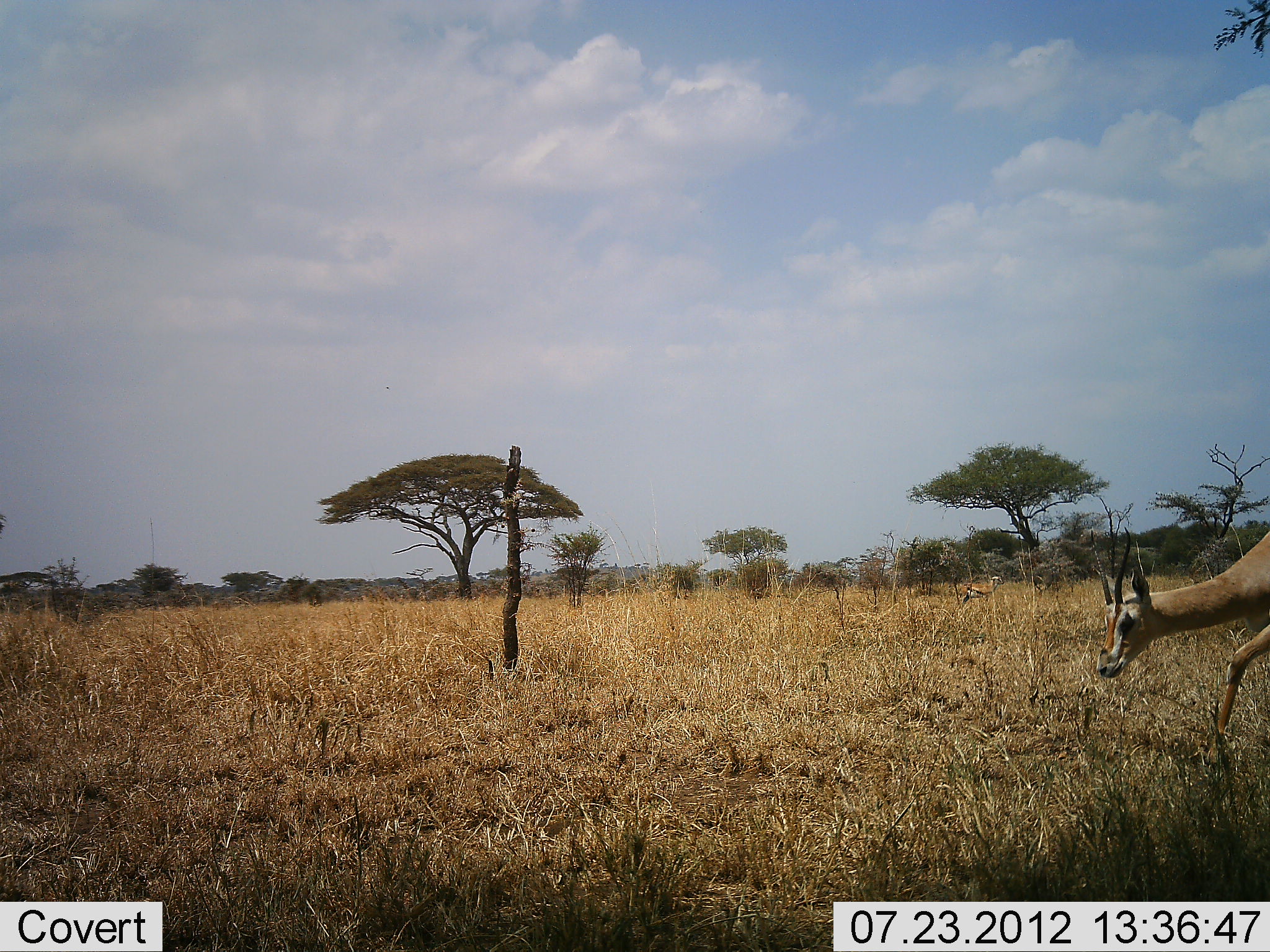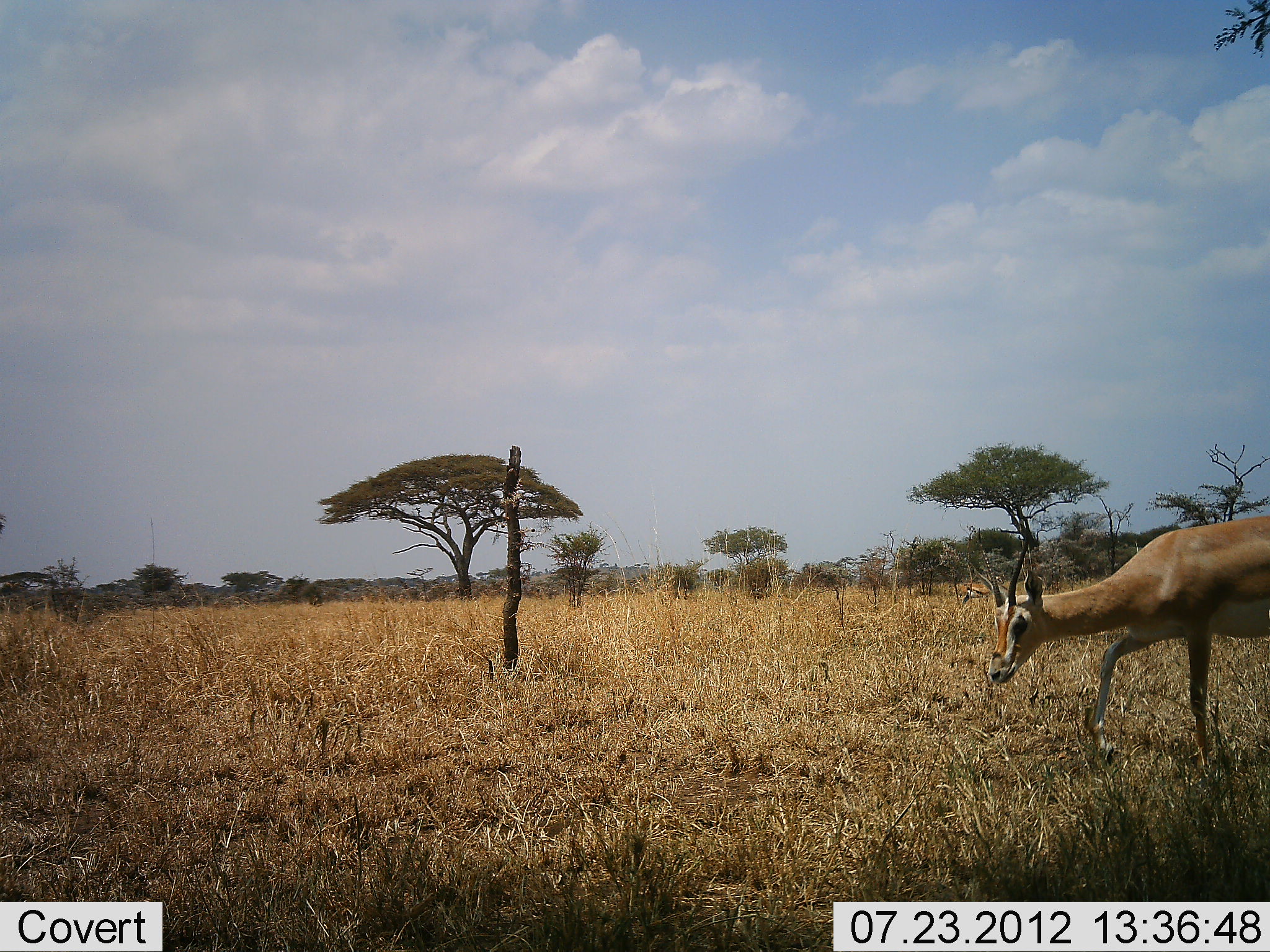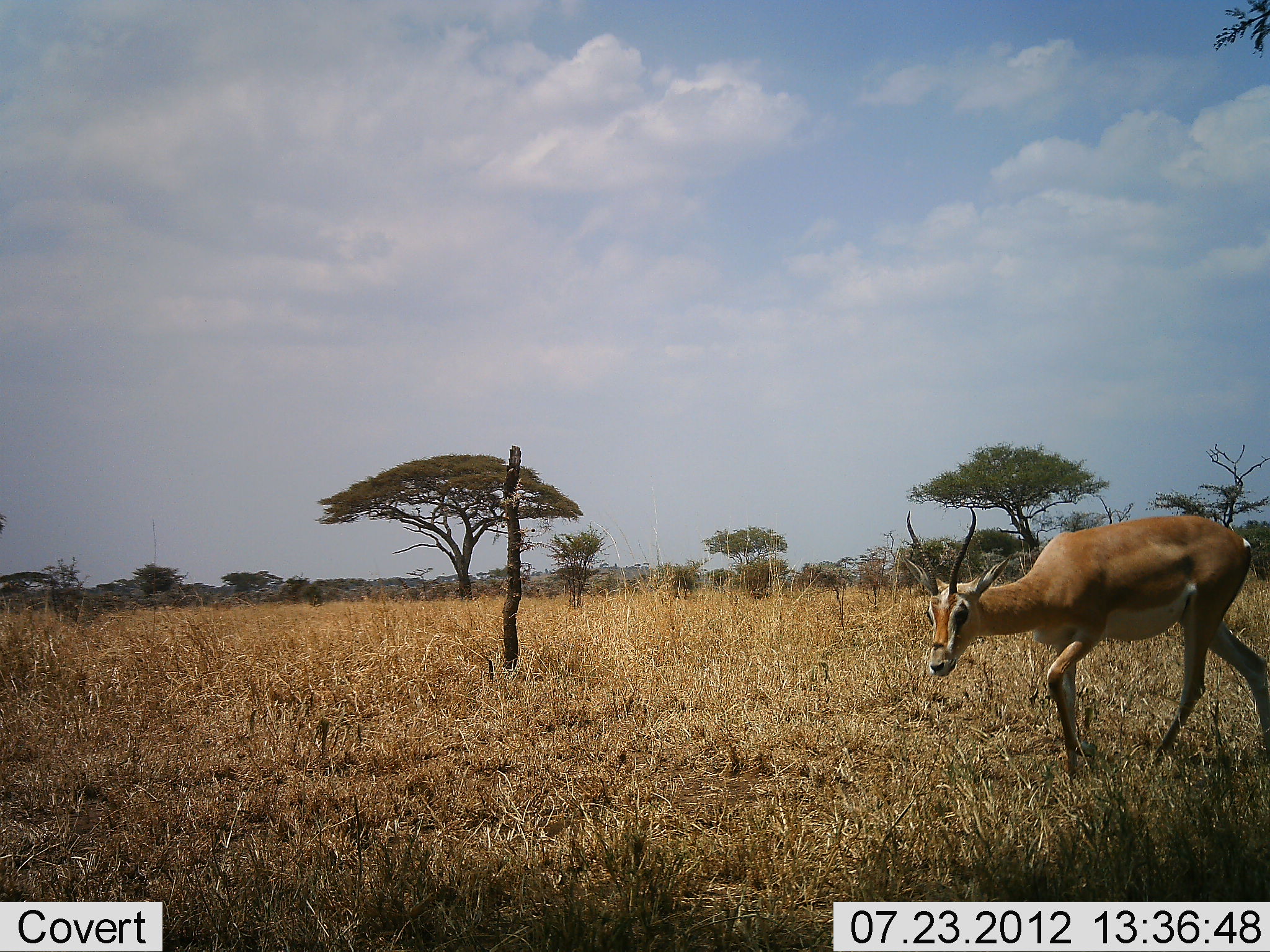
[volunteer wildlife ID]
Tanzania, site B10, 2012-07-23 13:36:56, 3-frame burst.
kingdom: Animalia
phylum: Chordata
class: Mammalia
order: Artiodactyla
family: Bovidae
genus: Nanger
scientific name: Nanger granti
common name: grant's gazelle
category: gazellegrants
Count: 1.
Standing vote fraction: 10%.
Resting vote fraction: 0%.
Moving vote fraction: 100%.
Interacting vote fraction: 0%.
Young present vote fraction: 0%.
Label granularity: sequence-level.